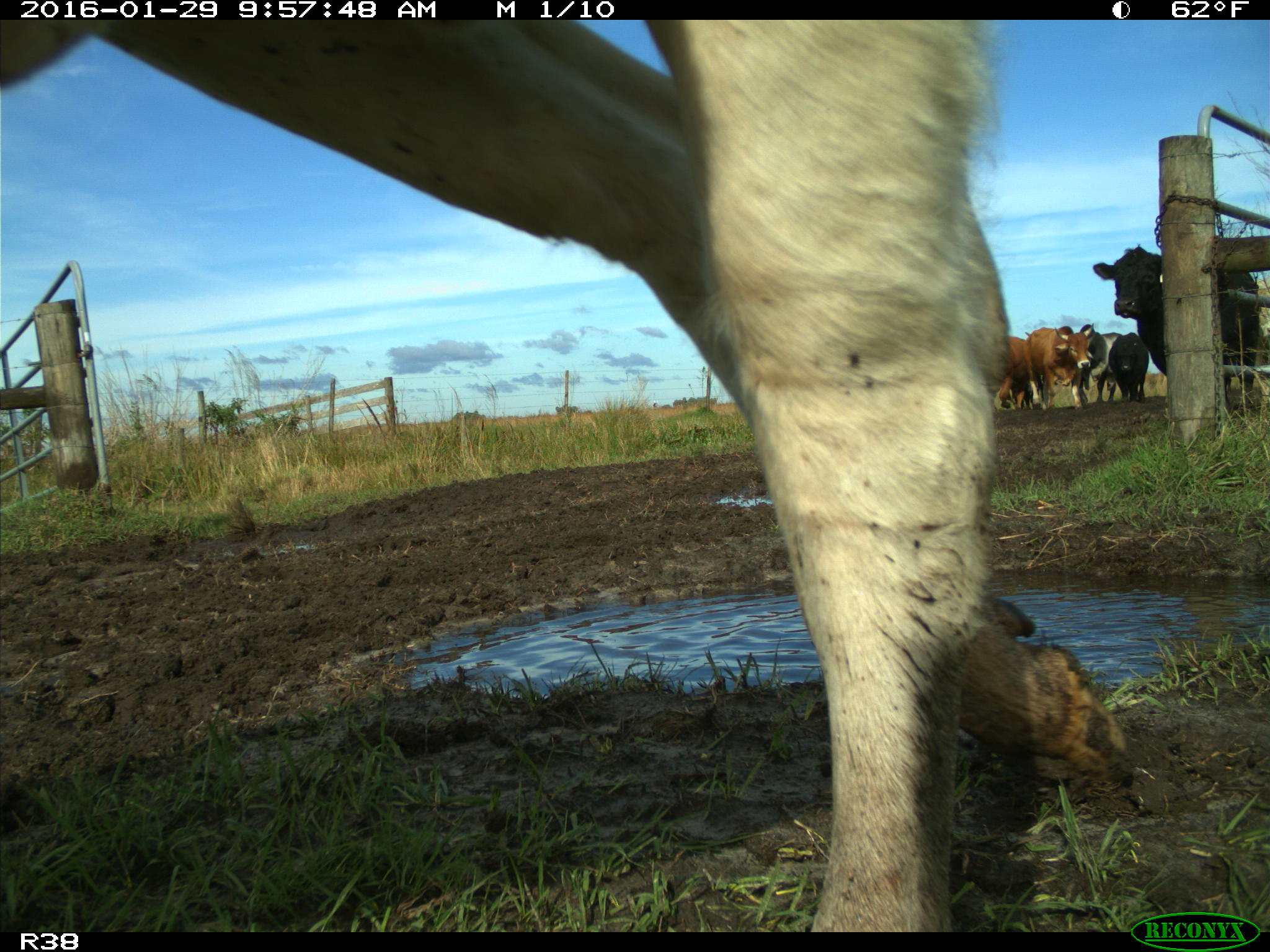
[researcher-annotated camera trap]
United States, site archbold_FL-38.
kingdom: Animalia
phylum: Chordata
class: Mammalia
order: Artiodactyla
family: Bovidae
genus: Bos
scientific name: Bos taurus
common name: domestic cow